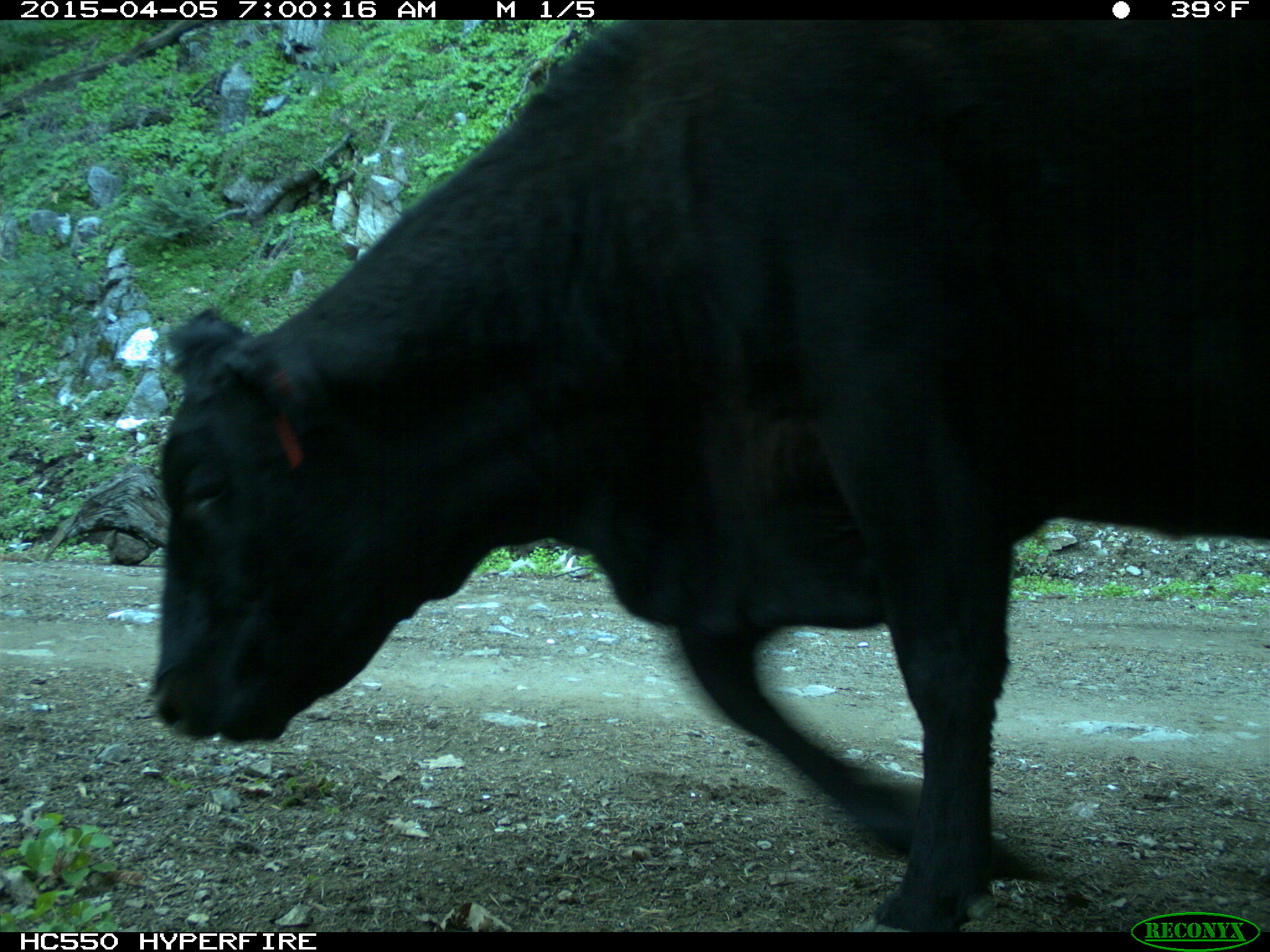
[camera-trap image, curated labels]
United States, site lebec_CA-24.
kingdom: Animalia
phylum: Chordata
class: Mammalia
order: Artiodactyla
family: Bovidae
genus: Bos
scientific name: Bos taurus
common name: domestic cow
Bos taurus (domestic cow).